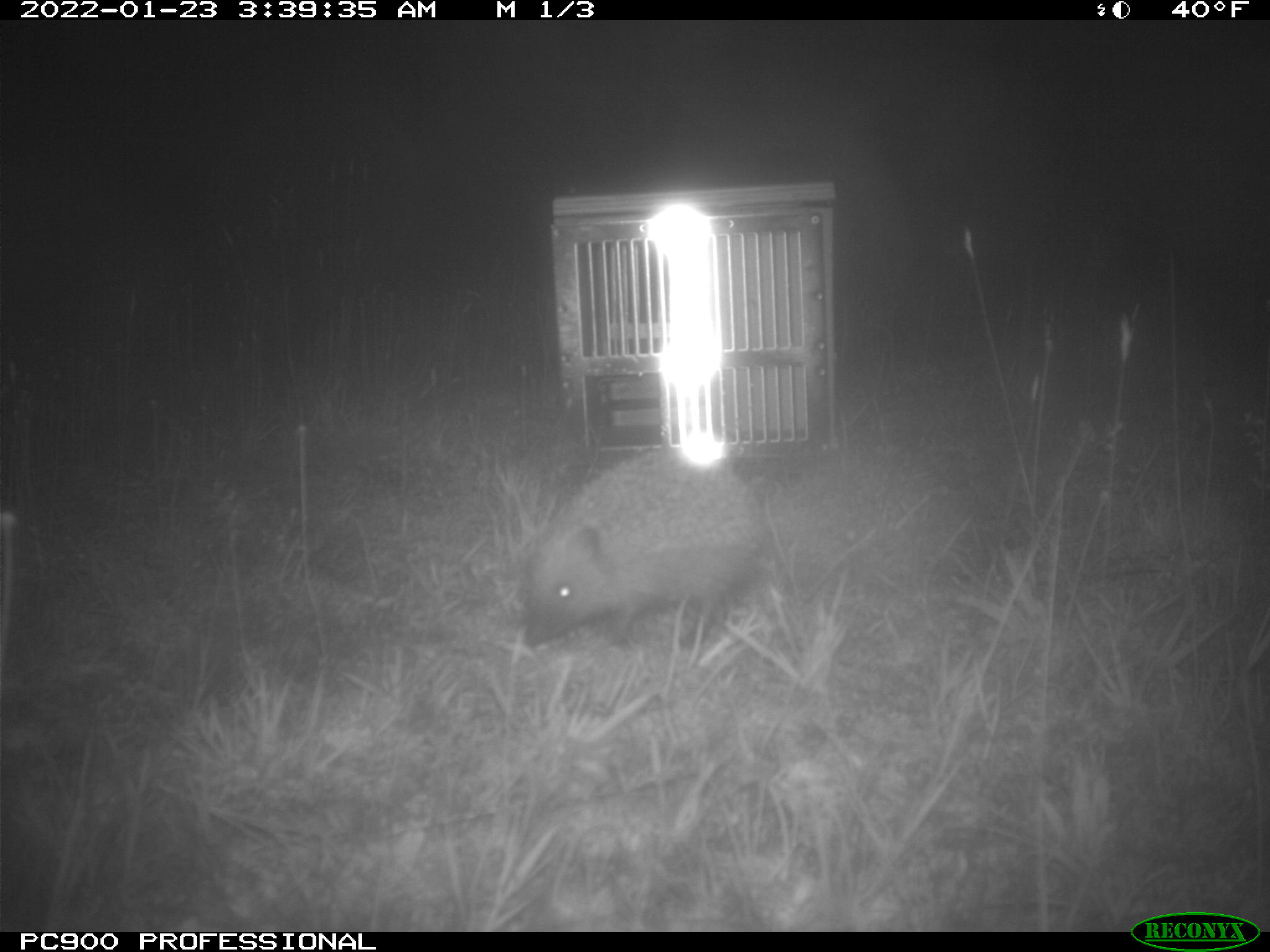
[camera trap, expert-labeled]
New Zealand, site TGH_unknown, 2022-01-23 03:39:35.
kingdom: Animalia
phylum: Chordata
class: Mammalia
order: Eulipotyphla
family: Erinaceidae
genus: Erinaceus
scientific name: Erinaceus europaeus europaeus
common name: european hedgehog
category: hedgehog